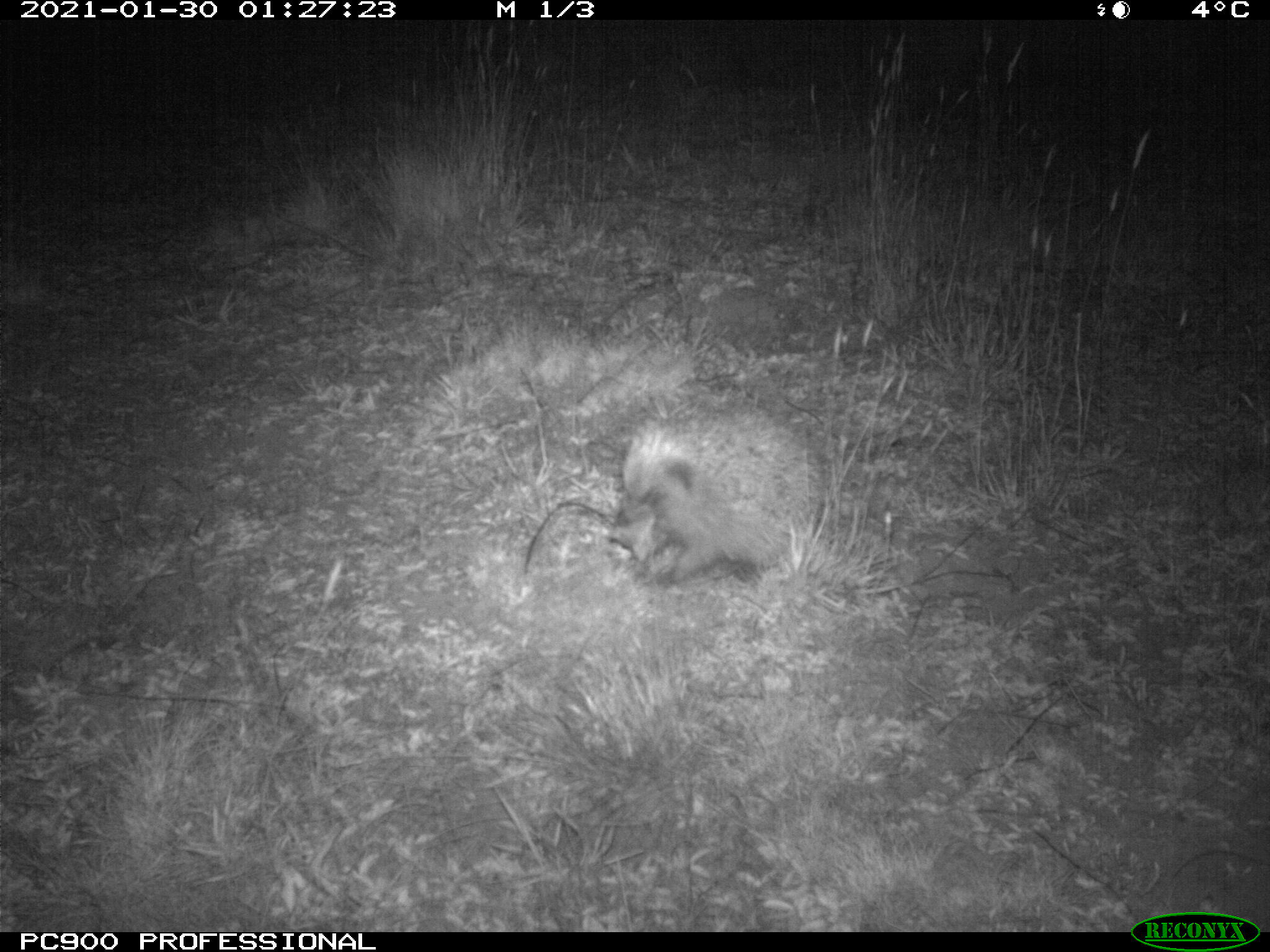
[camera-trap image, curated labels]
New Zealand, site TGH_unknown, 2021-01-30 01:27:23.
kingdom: Animalia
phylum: Chordata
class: Mammalia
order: Eulipotyphla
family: Erinaceidae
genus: Erinaceus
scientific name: Erinaceus europaeus europaeus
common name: european hedgehog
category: hedgehog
Hedgehog (european hedgehog) (Erinaceus europaeus europaeus).